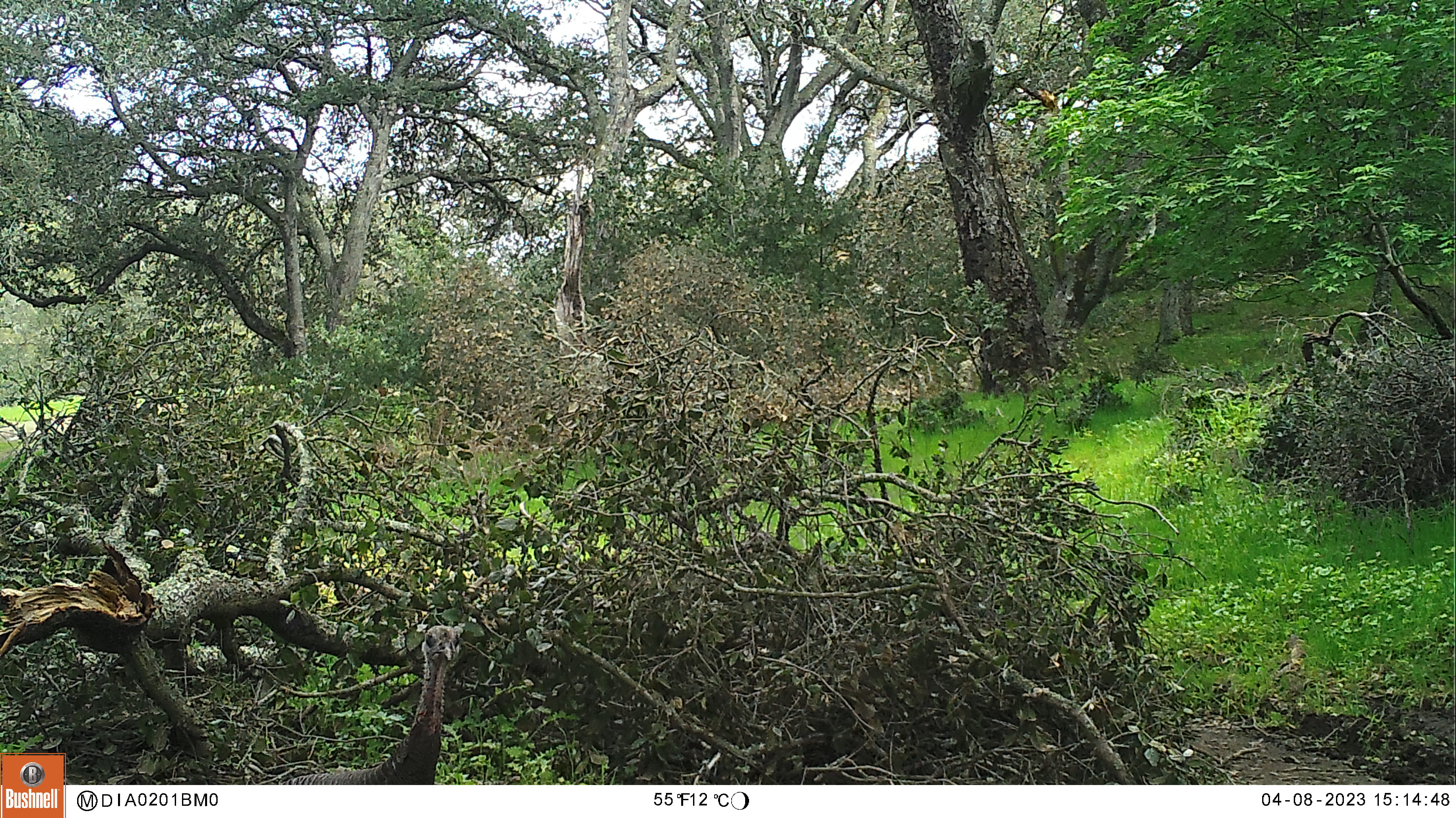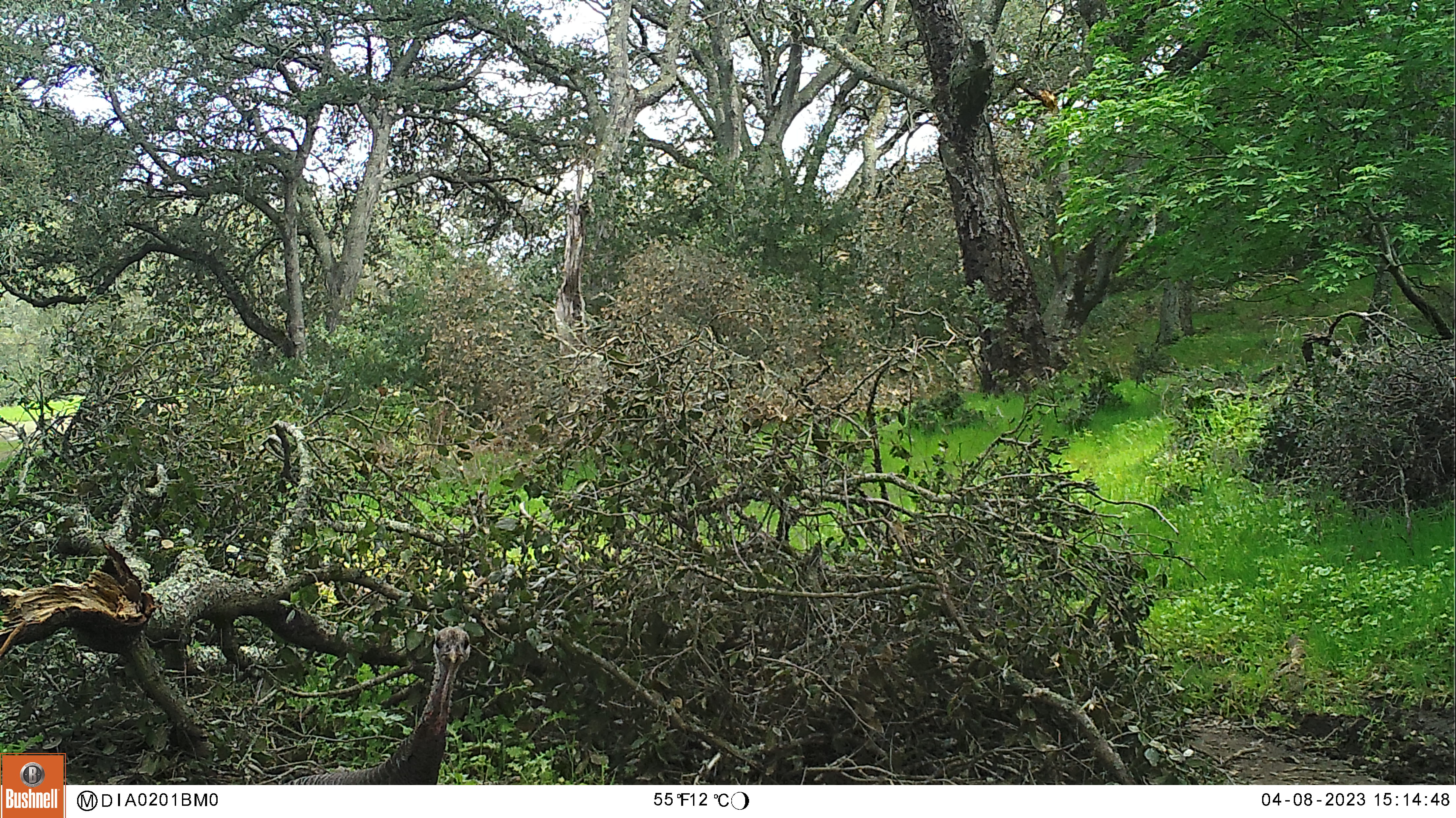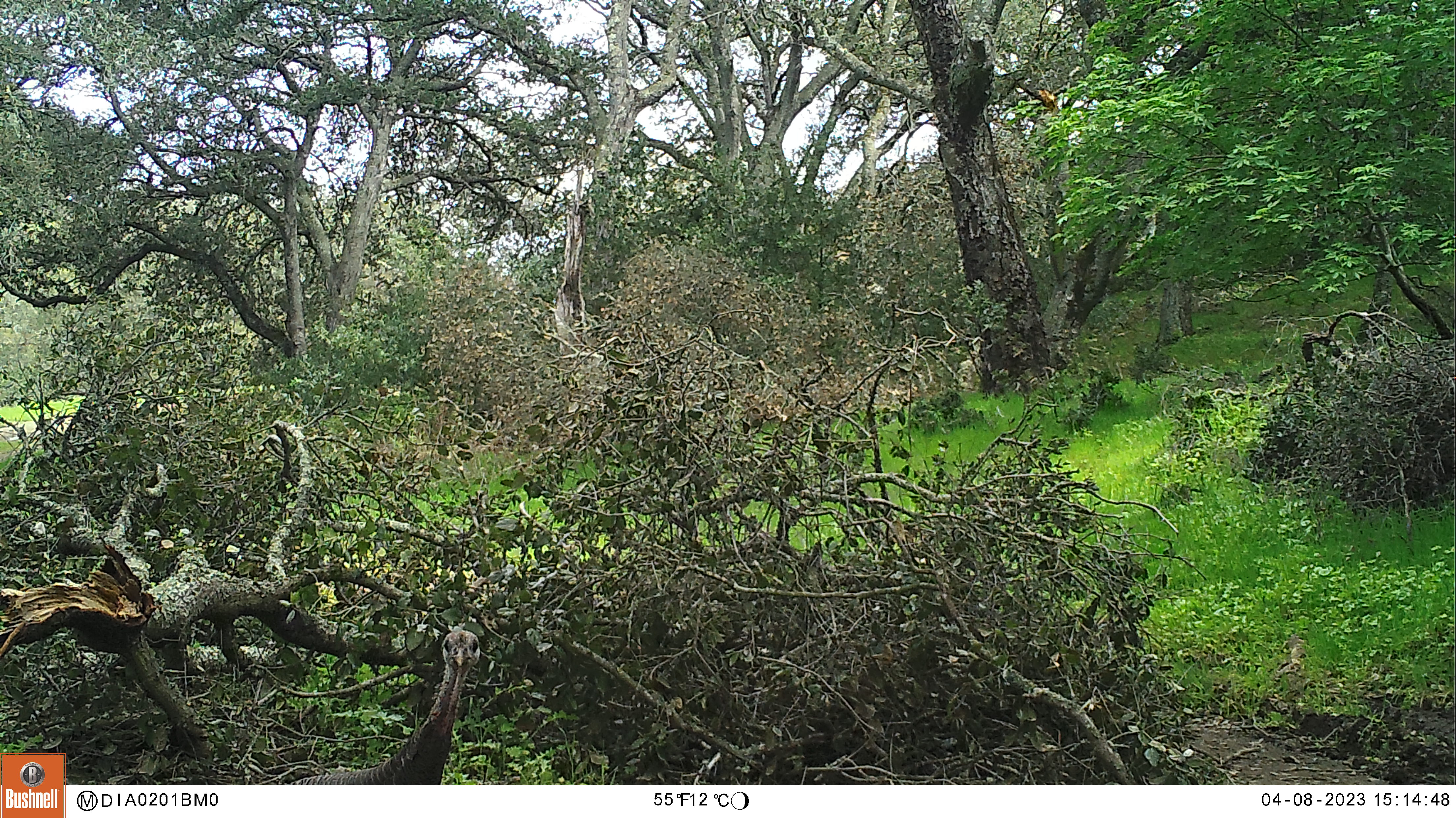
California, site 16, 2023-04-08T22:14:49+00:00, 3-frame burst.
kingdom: Animalia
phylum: Chordata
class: Aves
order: Galliformes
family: Phasianidae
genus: Meleagris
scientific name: Meleagris gallopavo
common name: turkey